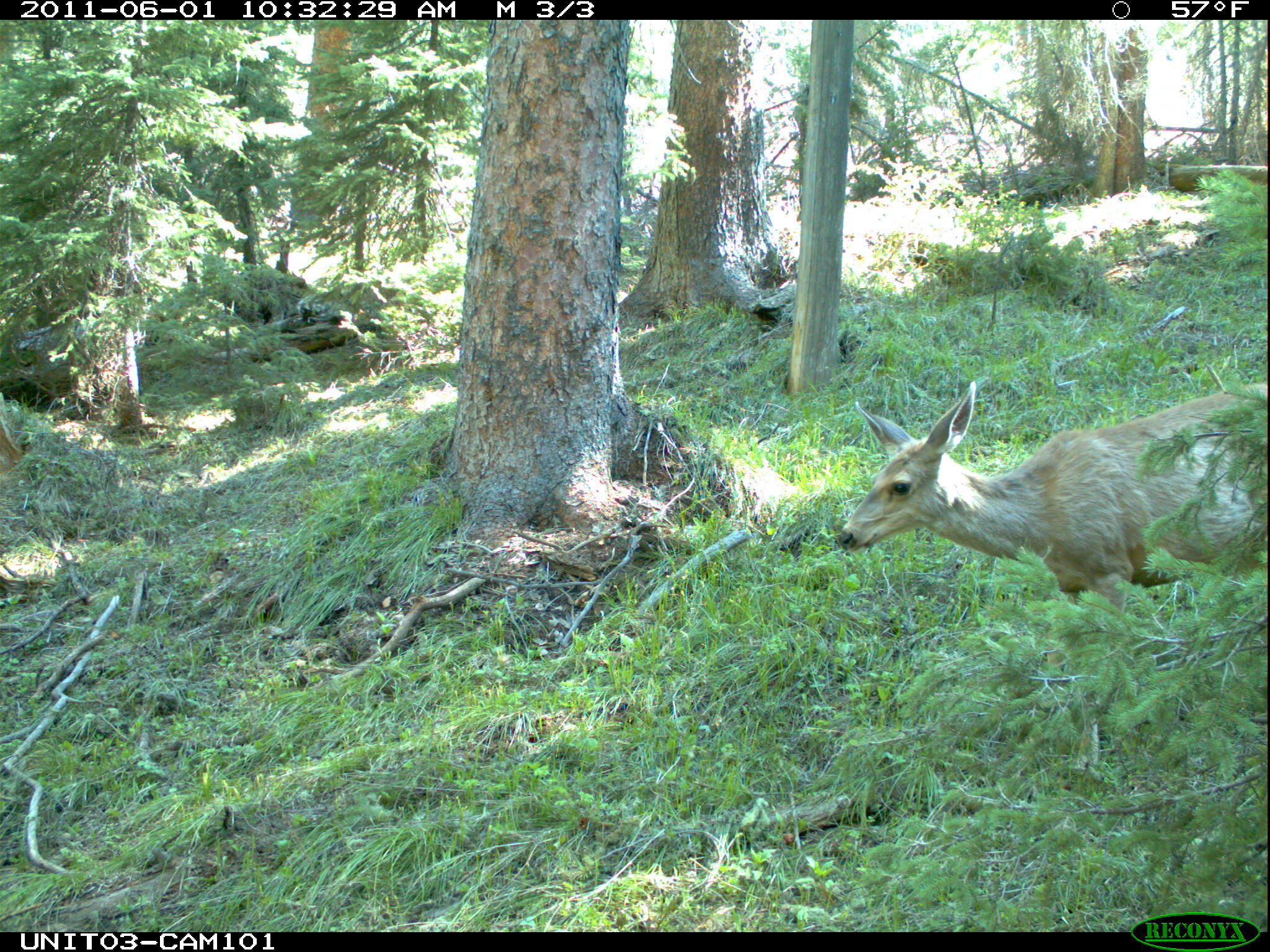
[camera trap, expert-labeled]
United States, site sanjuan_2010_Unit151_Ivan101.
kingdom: Animalia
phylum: Chordata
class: Mammalia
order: Artiodactyla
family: Cervidae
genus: Odocoileus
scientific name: Odocoileus hemionus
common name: mule deer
Odocoileus hemionus (mule deer).